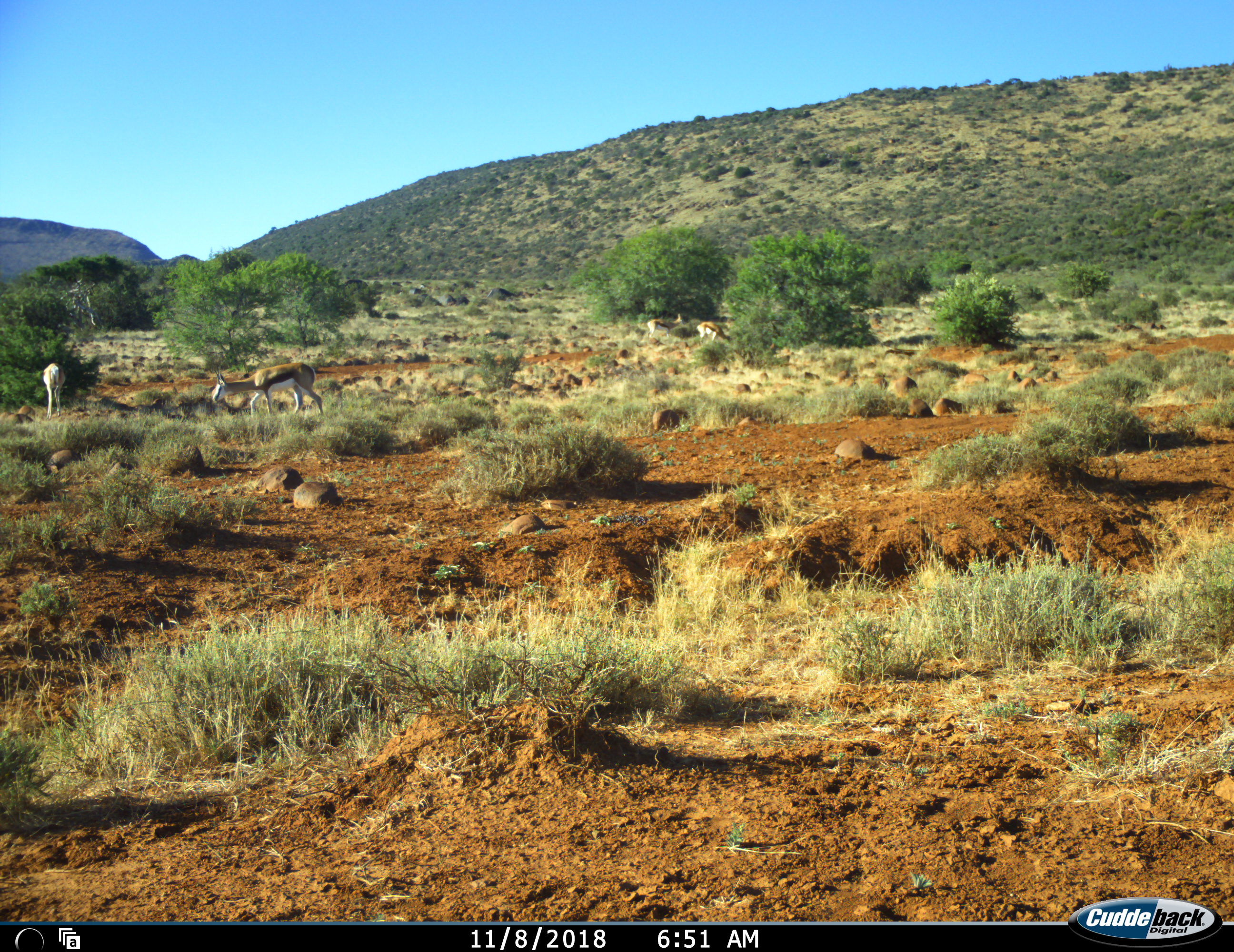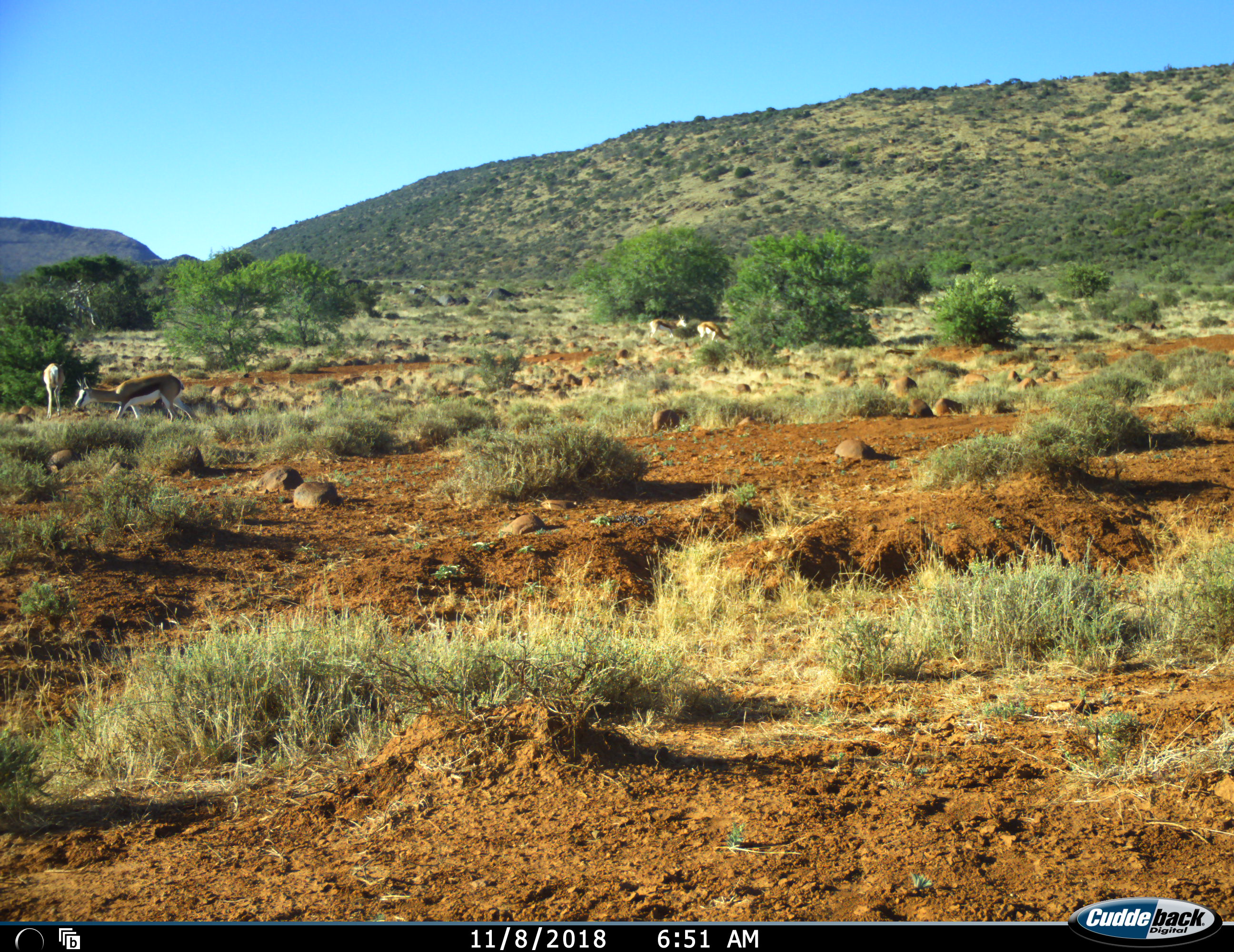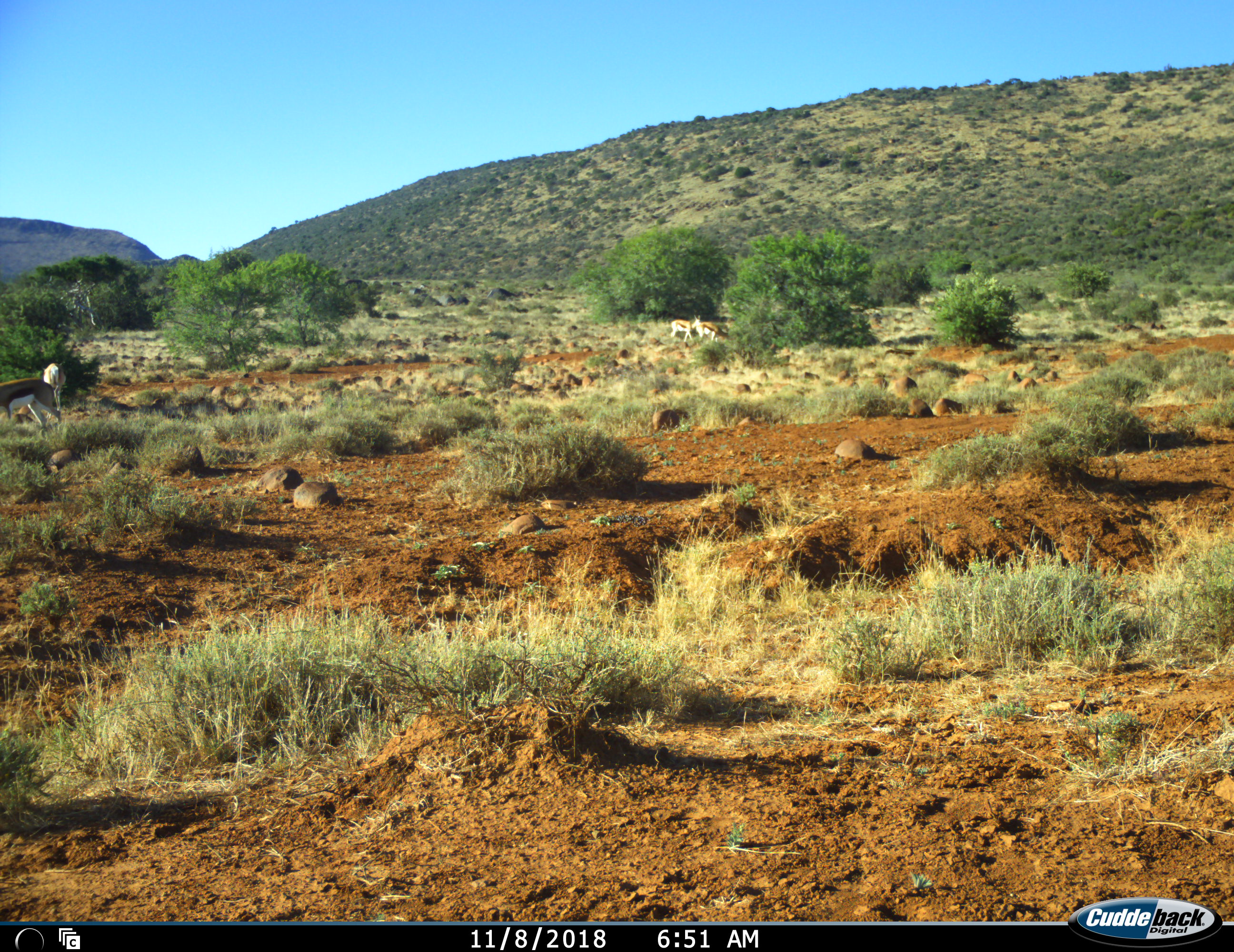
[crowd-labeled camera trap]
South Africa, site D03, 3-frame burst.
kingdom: Animalia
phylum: Chordata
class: Mammalia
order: Artiodactyla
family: Bovidae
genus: Antidorcas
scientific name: Antidorcas marsupialis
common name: springbok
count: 4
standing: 40%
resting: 0%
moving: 70%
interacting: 0%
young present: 0%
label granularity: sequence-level